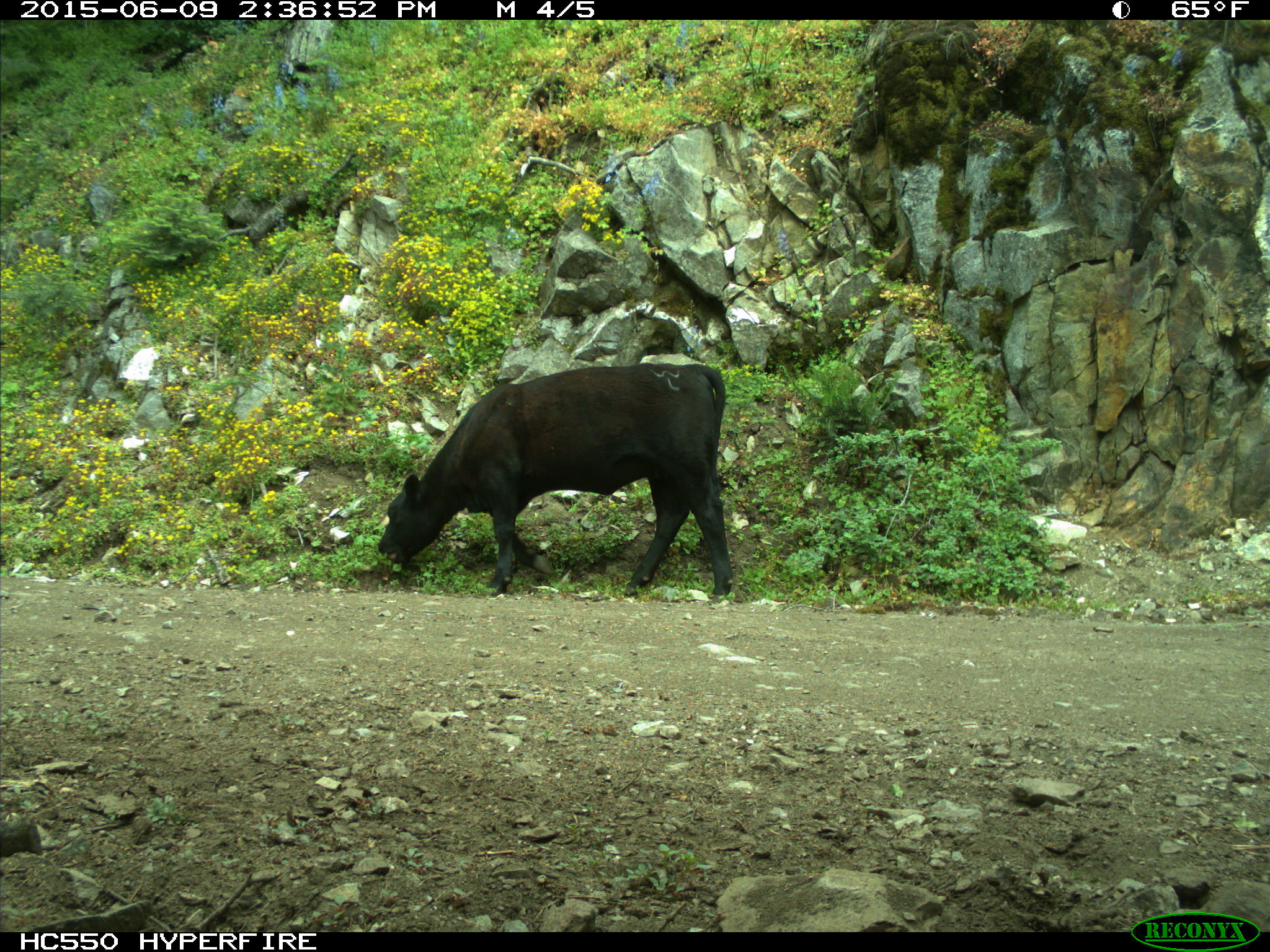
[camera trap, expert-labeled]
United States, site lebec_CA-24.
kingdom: Animalia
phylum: Chordata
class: Mammalia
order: Artiodactyla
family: Bovidae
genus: Bos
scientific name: Bos taurus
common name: domestic cow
Bos taurus (domestic cow).